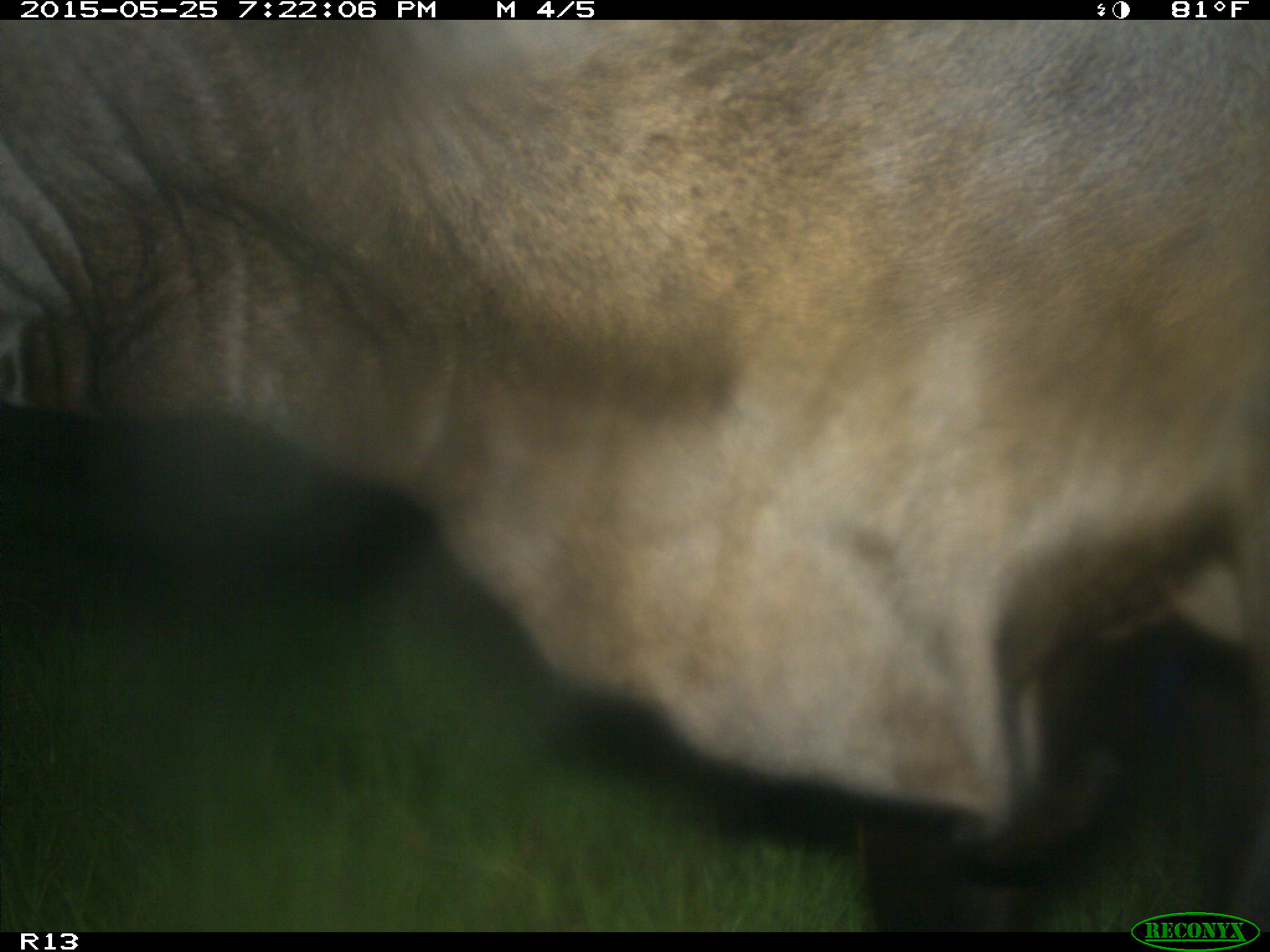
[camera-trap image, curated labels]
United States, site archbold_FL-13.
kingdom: Animalia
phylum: Chordata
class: Mammalia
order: Artiodactyla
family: Bovidae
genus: Bos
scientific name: Bos taurus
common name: domestic cow